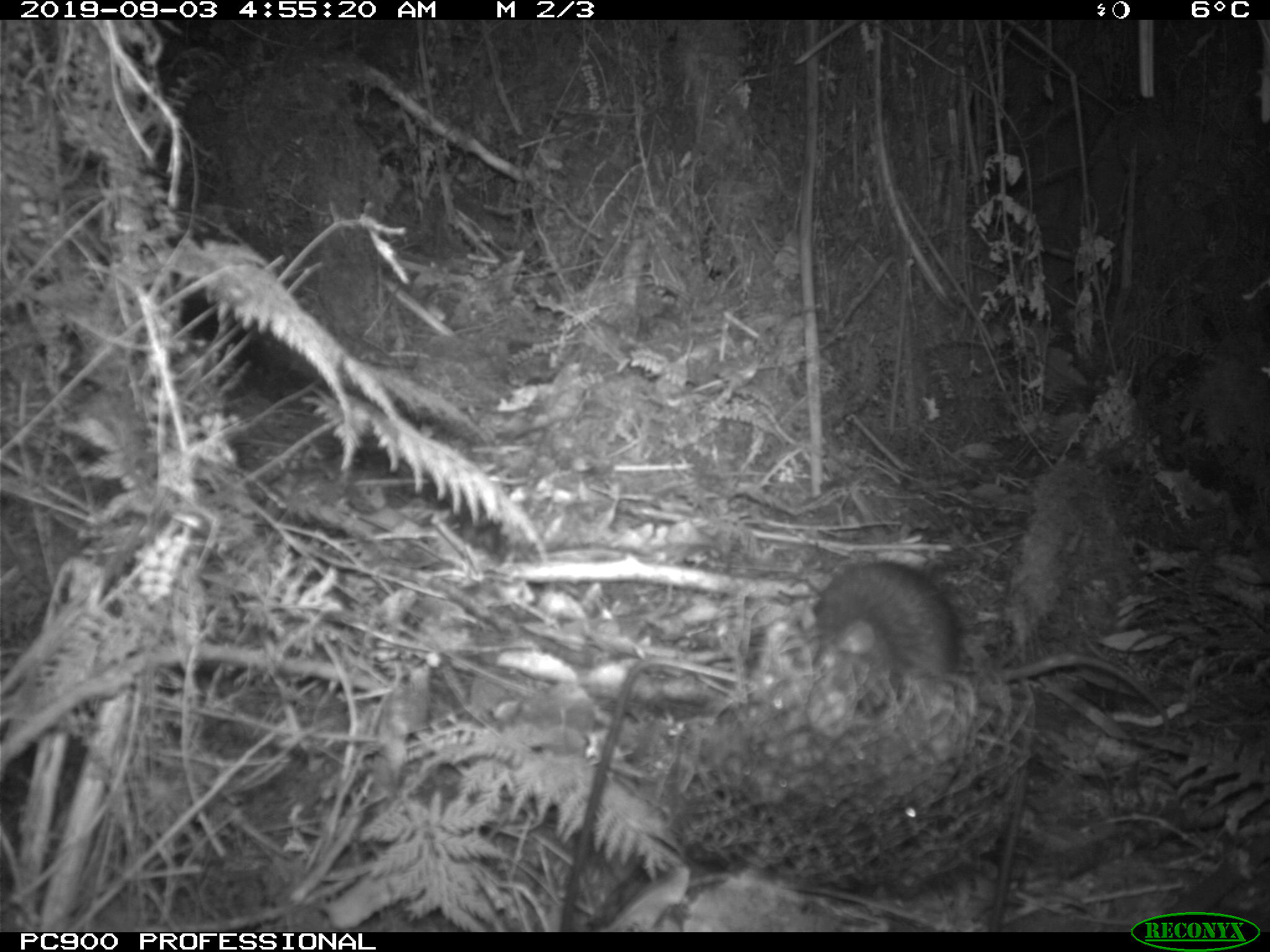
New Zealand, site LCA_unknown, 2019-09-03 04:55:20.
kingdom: Animalia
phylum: Chordata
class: Mammalia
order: Rodentia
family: Muridae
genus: Rattus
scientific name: Rattus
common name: rat